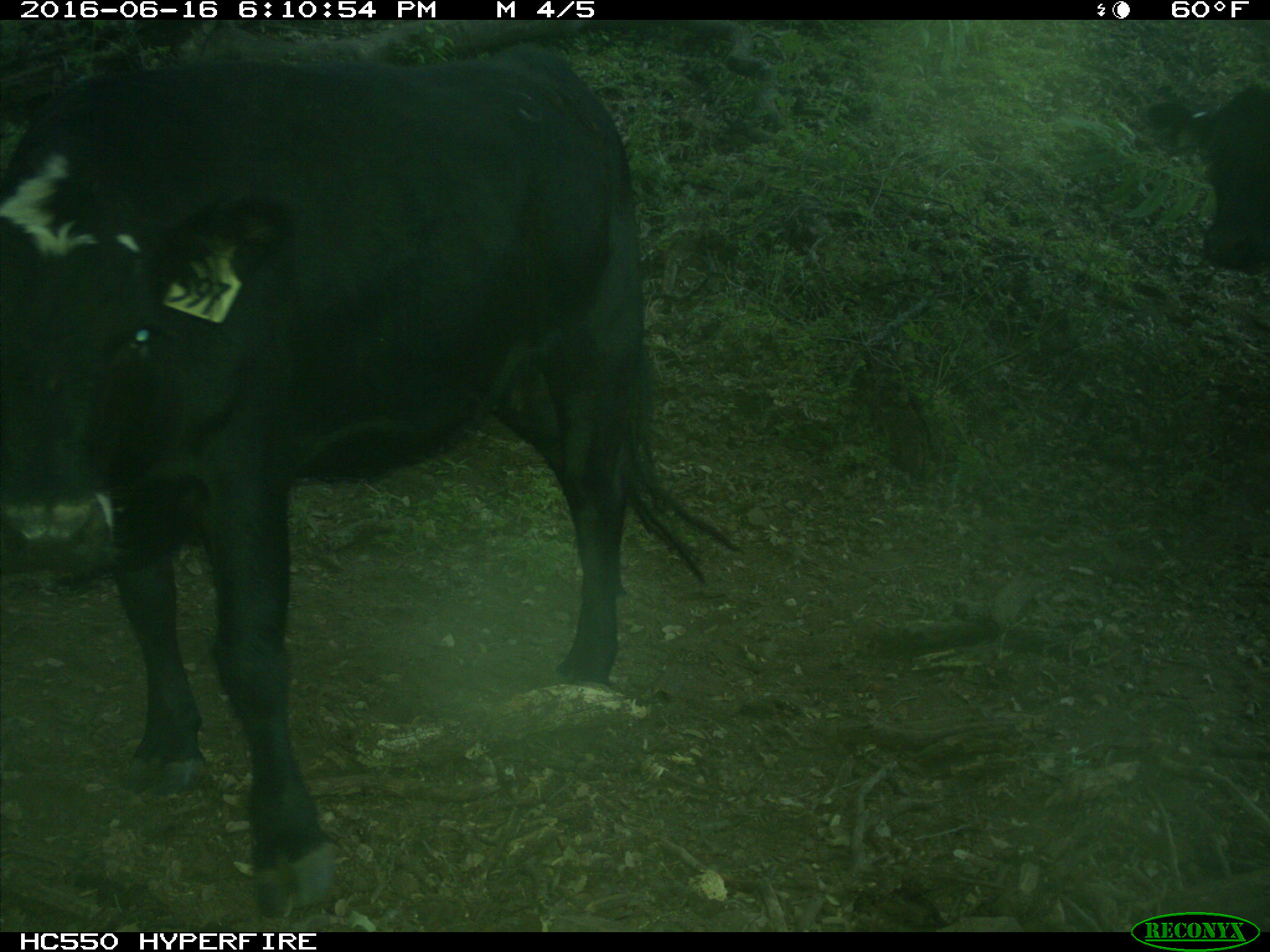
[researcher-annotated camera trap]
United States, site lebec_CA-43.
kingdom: Animalia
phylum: Chordata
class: Mammalia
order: Artiodactyla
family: Bovidae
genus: Bos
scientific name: Bos taurus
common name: domestic cow